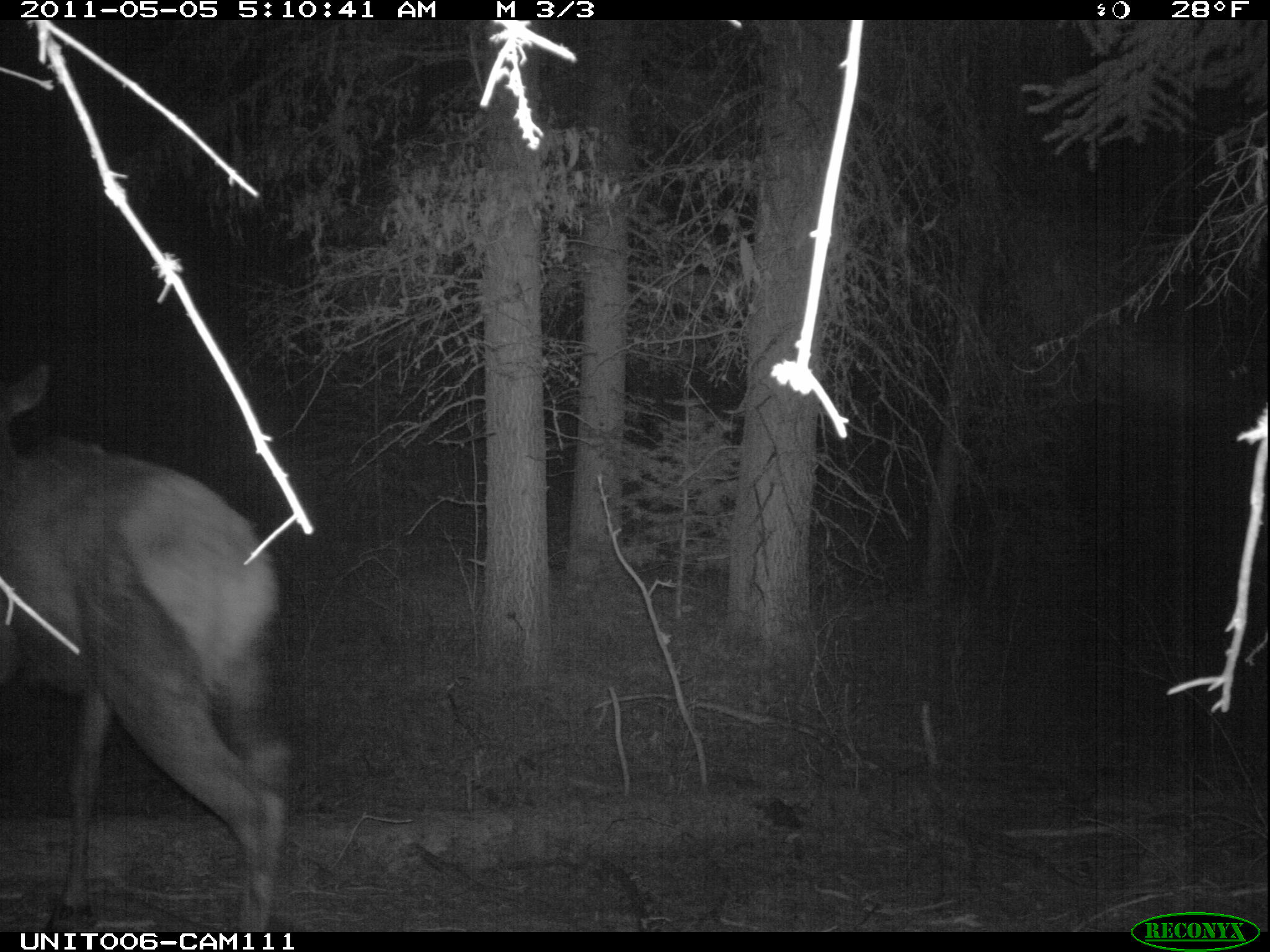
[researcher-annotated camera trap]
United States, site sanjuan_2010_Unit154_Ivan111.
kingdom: Animalia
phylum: Chordata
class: Mammalia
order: Artiodactyla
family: Cervidae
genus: Cervus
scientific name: Cervus elaphus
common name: red deer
Cervus elaphus (red deer).